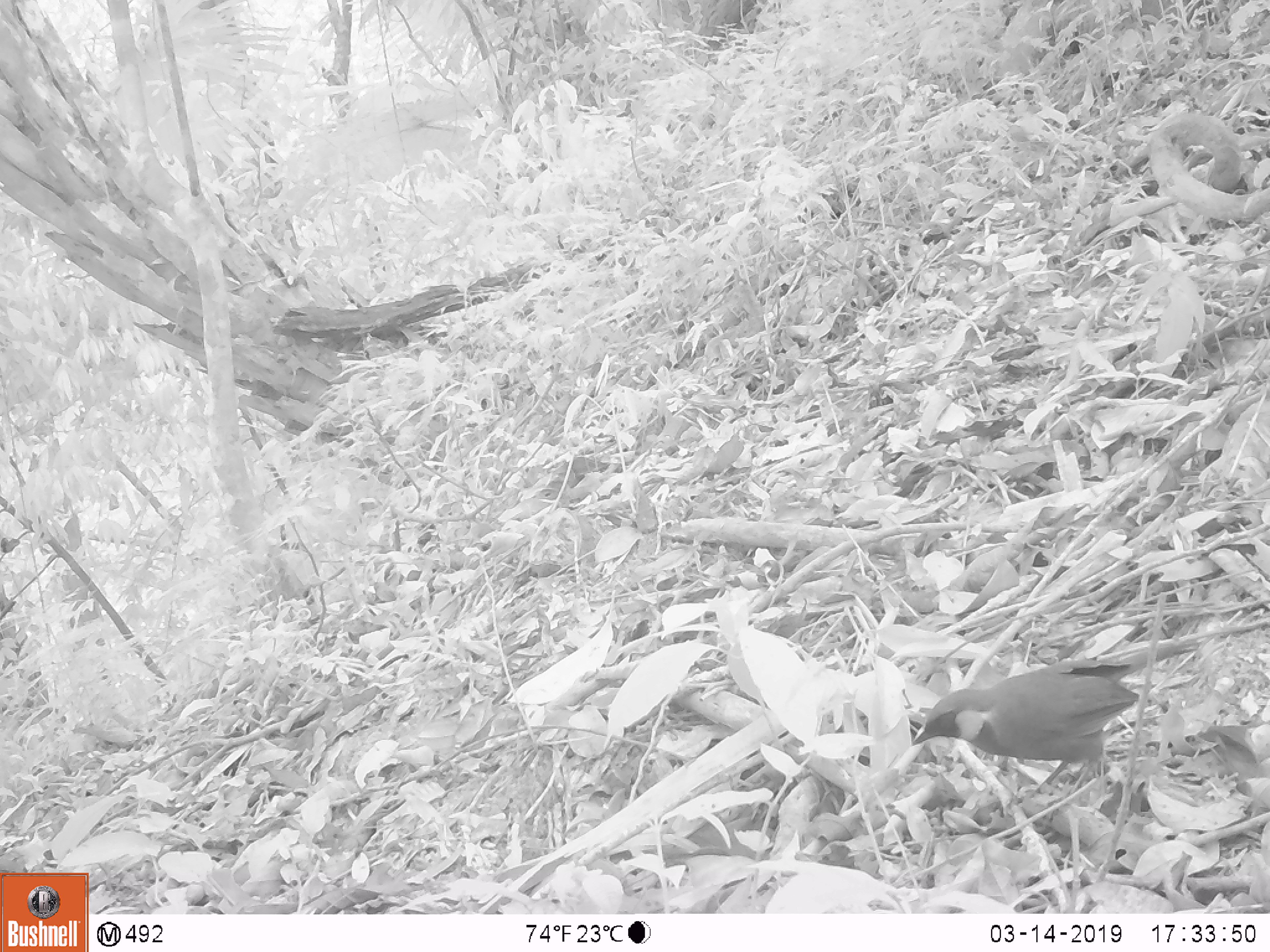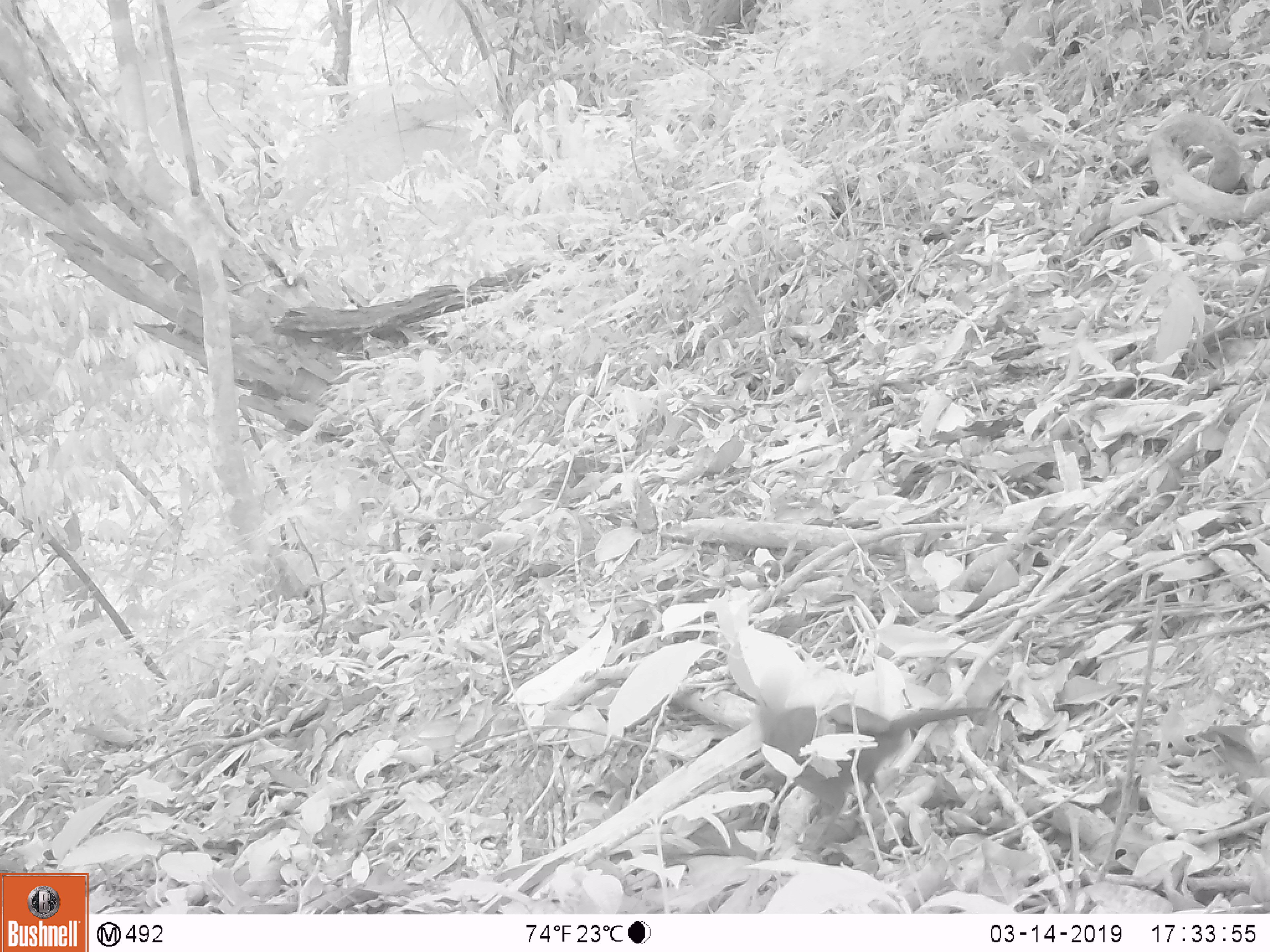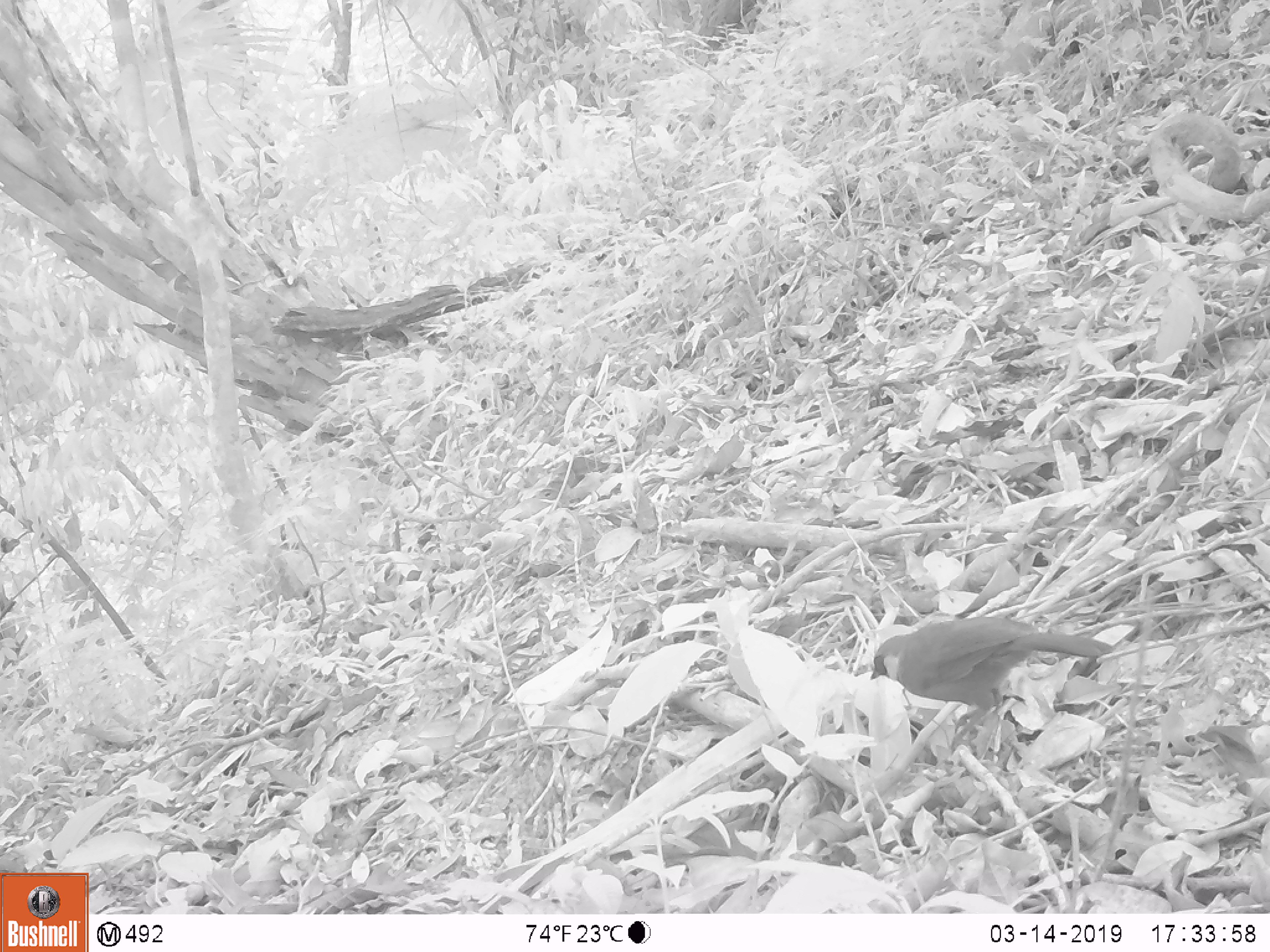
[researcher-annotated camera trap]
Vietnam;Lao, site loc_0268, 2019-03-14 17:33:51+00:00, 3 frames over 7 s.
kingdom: Animalia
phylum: Chordata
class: Aves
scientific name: Aves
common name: bird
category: unidentified bird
Unidentified bird (bird) (Aves). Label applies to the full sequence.